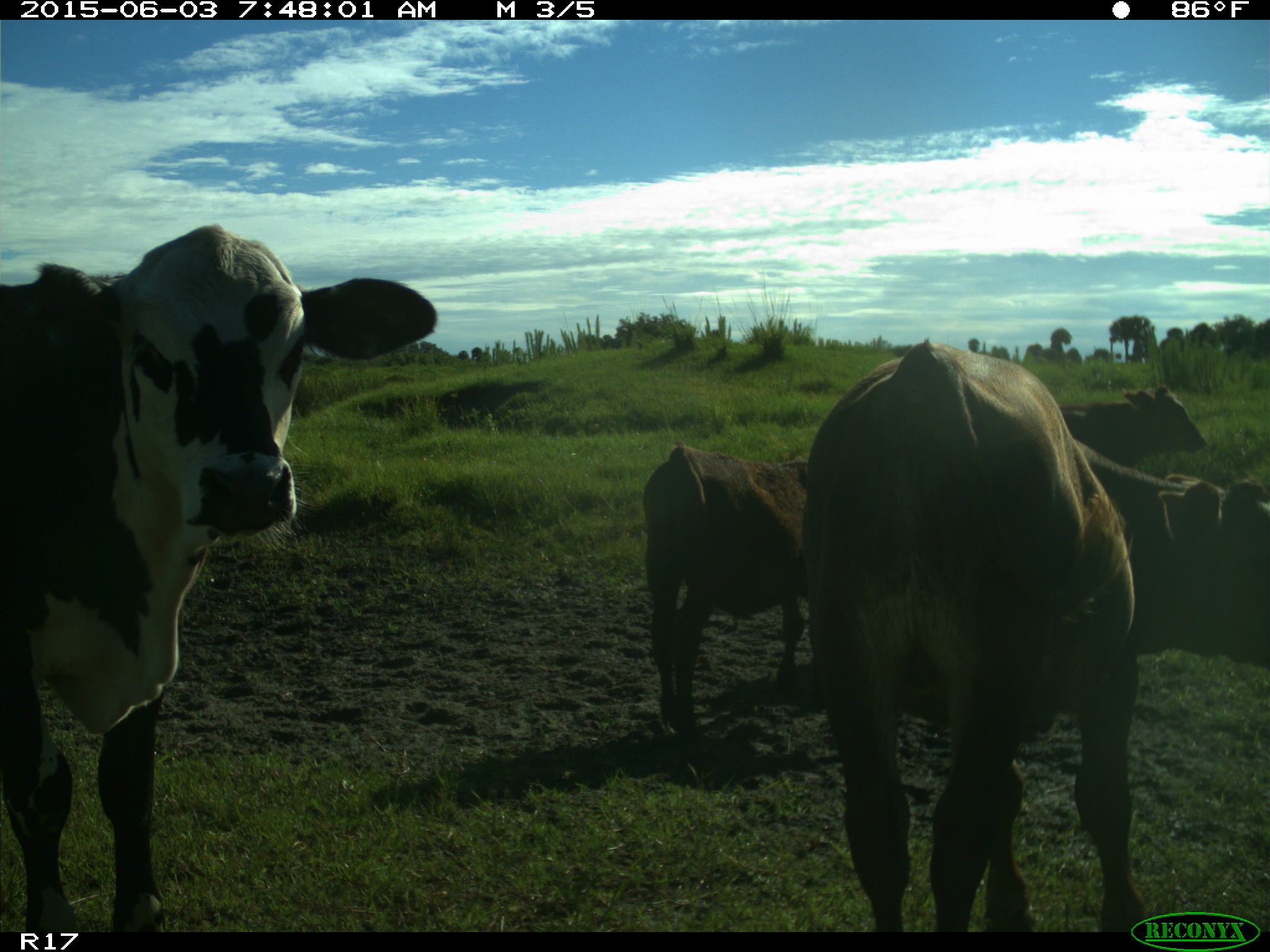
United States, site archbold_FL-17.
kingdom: Animalia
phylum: Chordata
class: Mammalia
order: Artiodactyla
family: Bovidae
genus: Bos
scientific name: Bos taurus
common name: domestic cow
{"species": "Bos taurus (domestic cow)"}